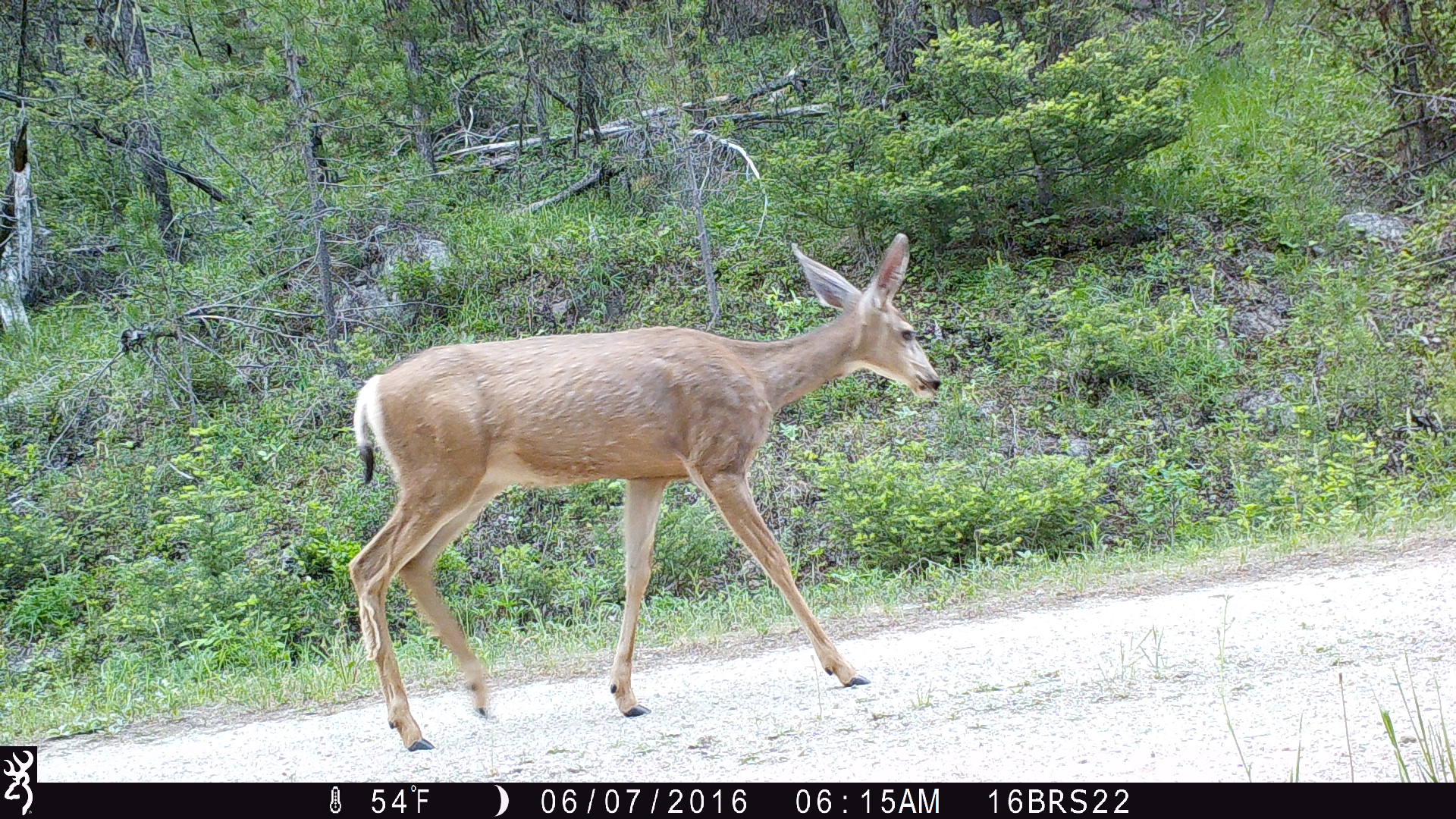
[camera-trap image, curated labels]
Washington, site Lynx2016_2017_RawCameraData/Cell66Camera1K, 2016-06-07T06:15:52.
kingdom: Animalia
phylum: Chordata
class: Mammalia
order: Artiodactyla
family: Cervidae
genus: Odocoileus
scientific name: Odocoileus hemionus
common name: mule deer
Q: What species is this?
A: Odocoileus hemionus (mule deer).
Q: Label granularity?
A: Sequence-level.